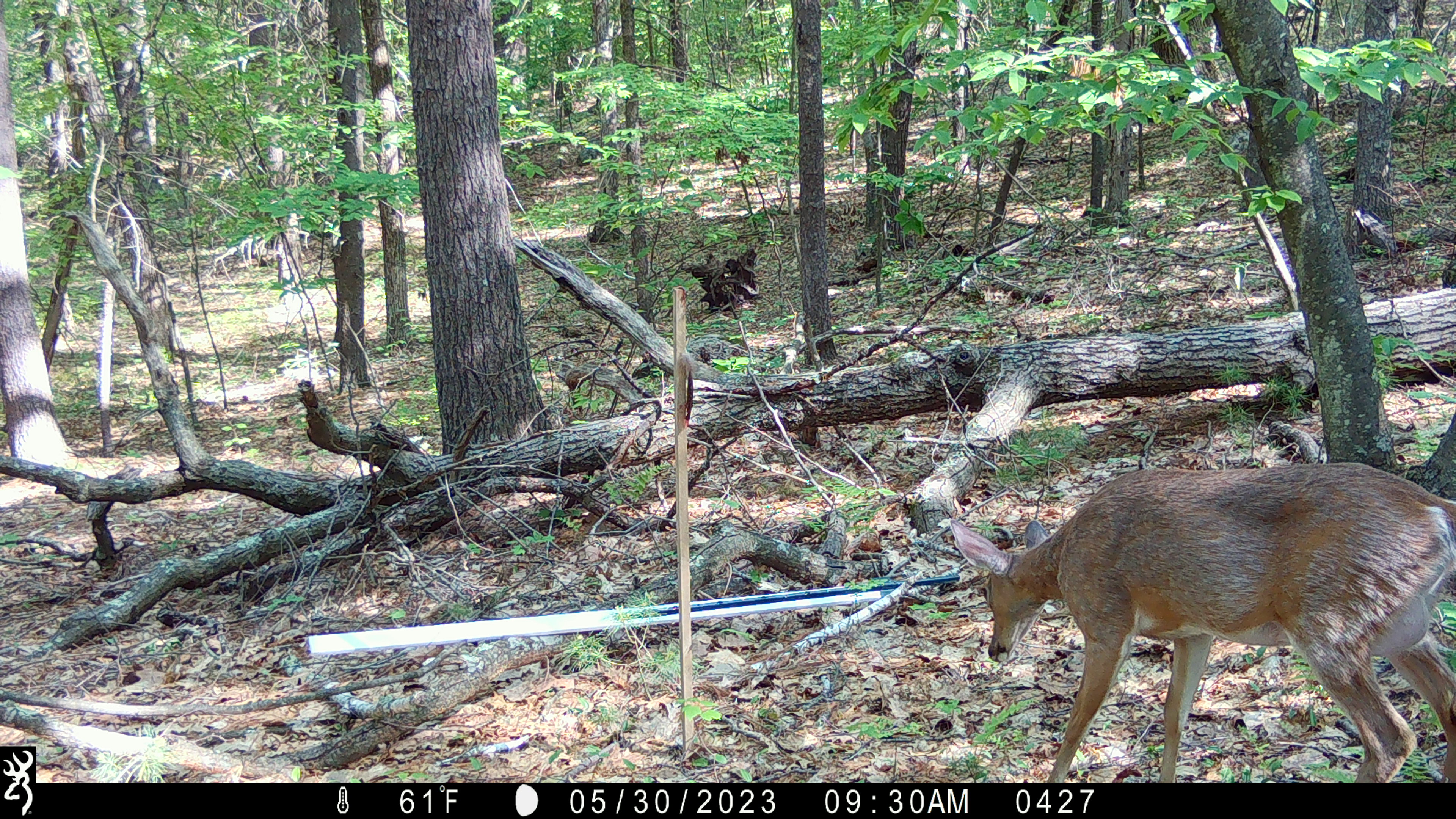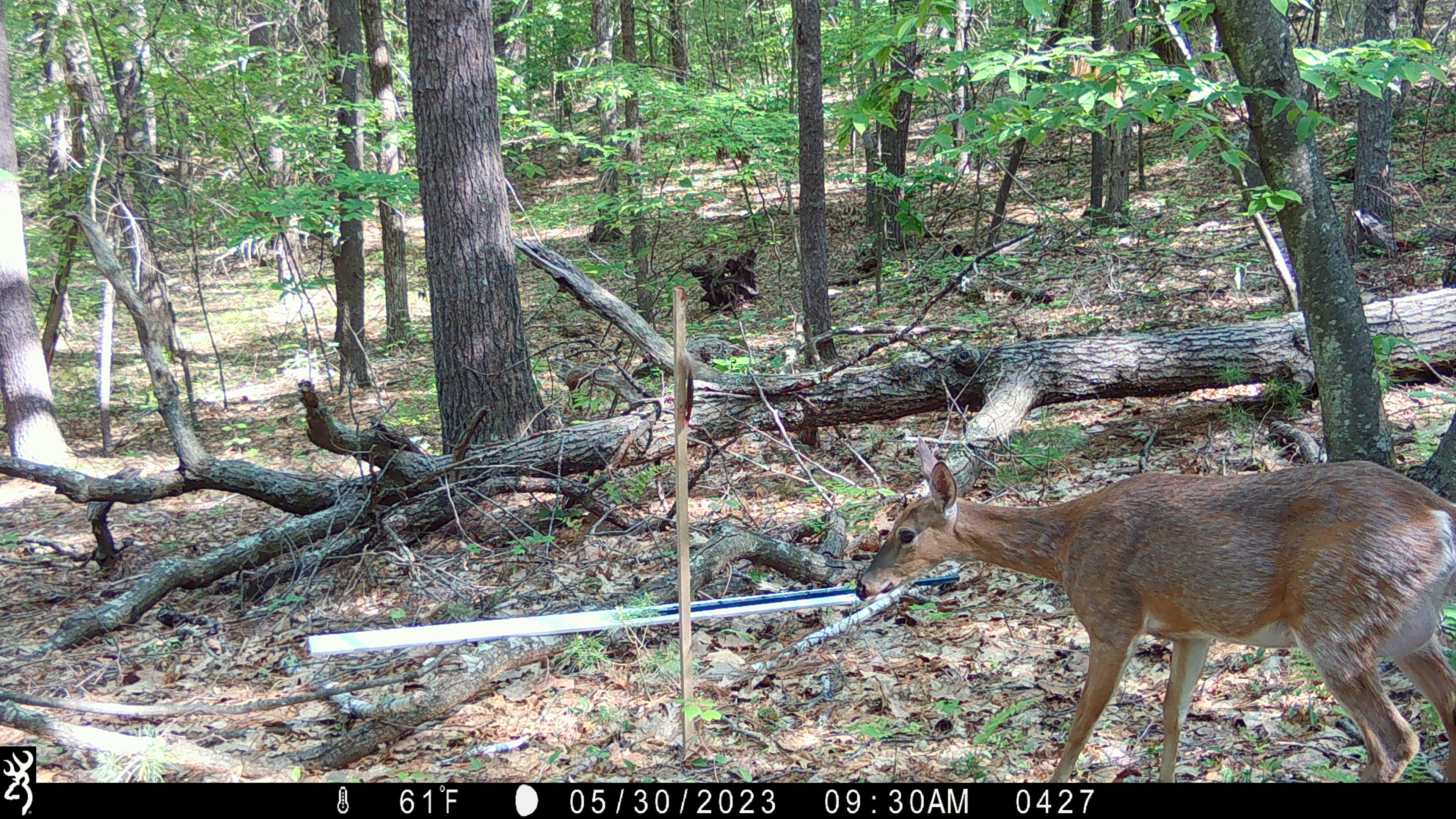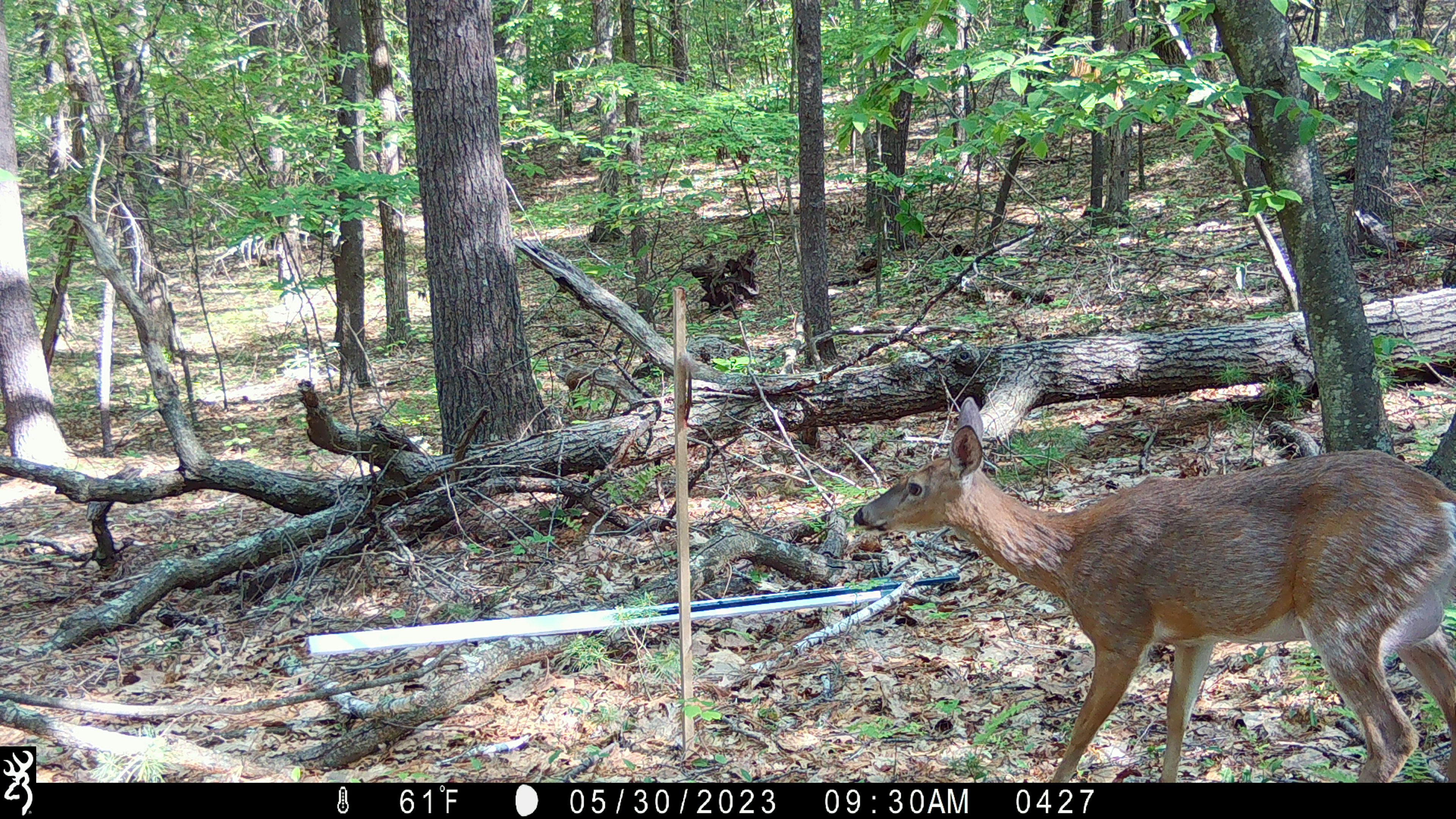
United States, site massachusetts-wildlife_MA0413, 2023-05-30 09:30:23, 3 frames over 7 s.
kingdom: Animalia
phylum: Chordata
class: Mammalia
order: Artiodactyla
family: Cervidae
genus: Odocoileus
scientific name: Odocoileus virginianus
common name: white-tailed deer